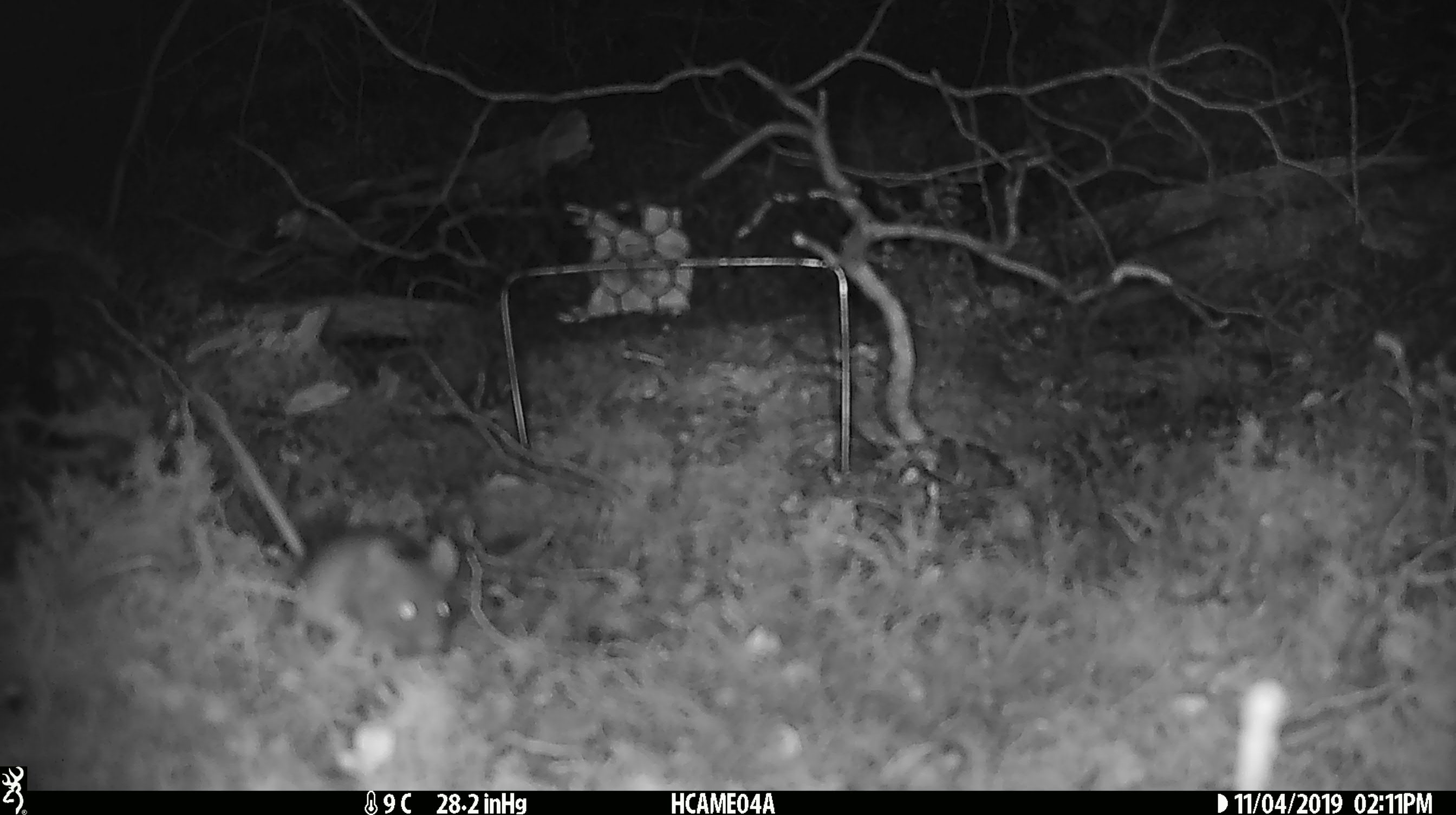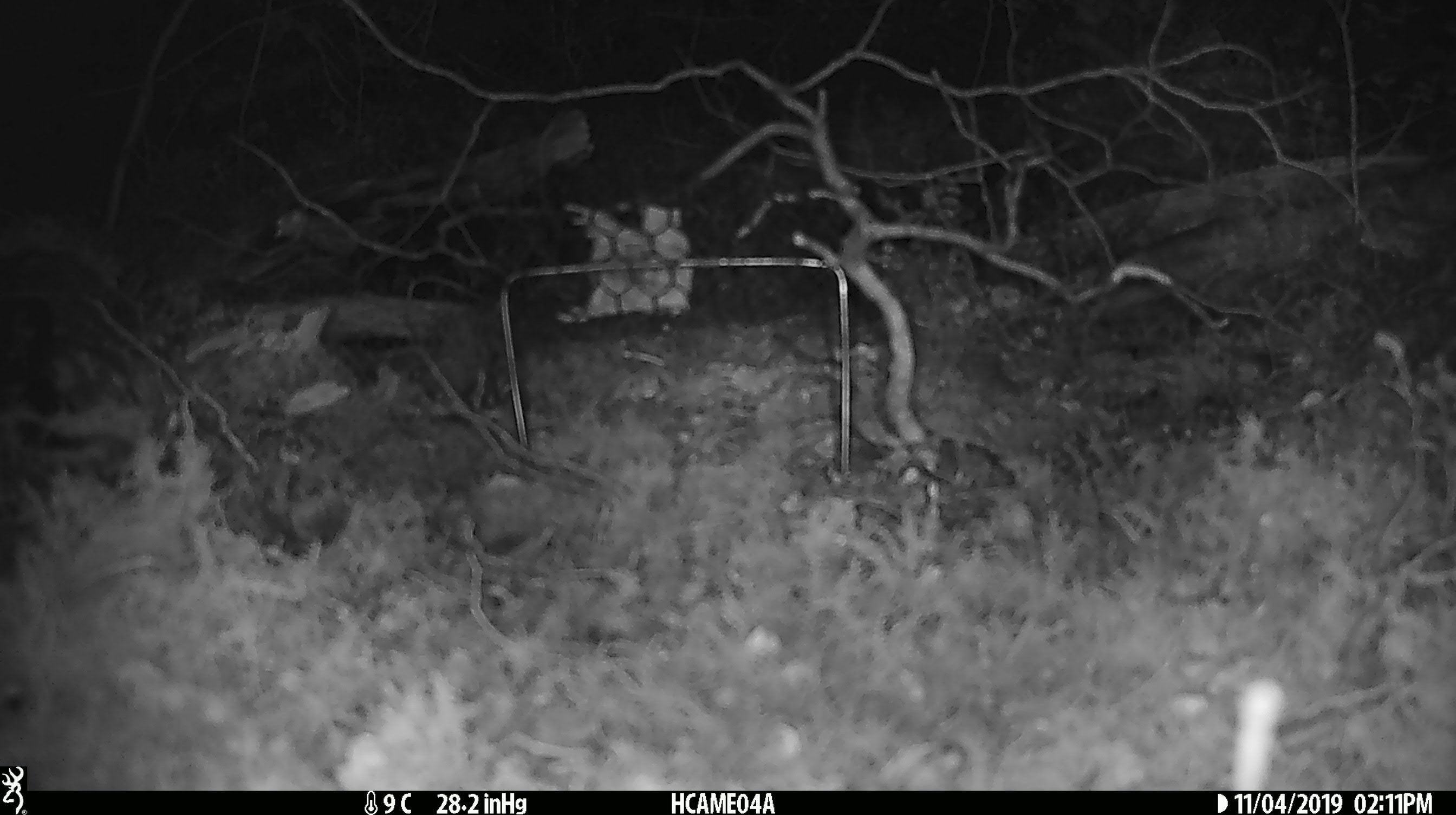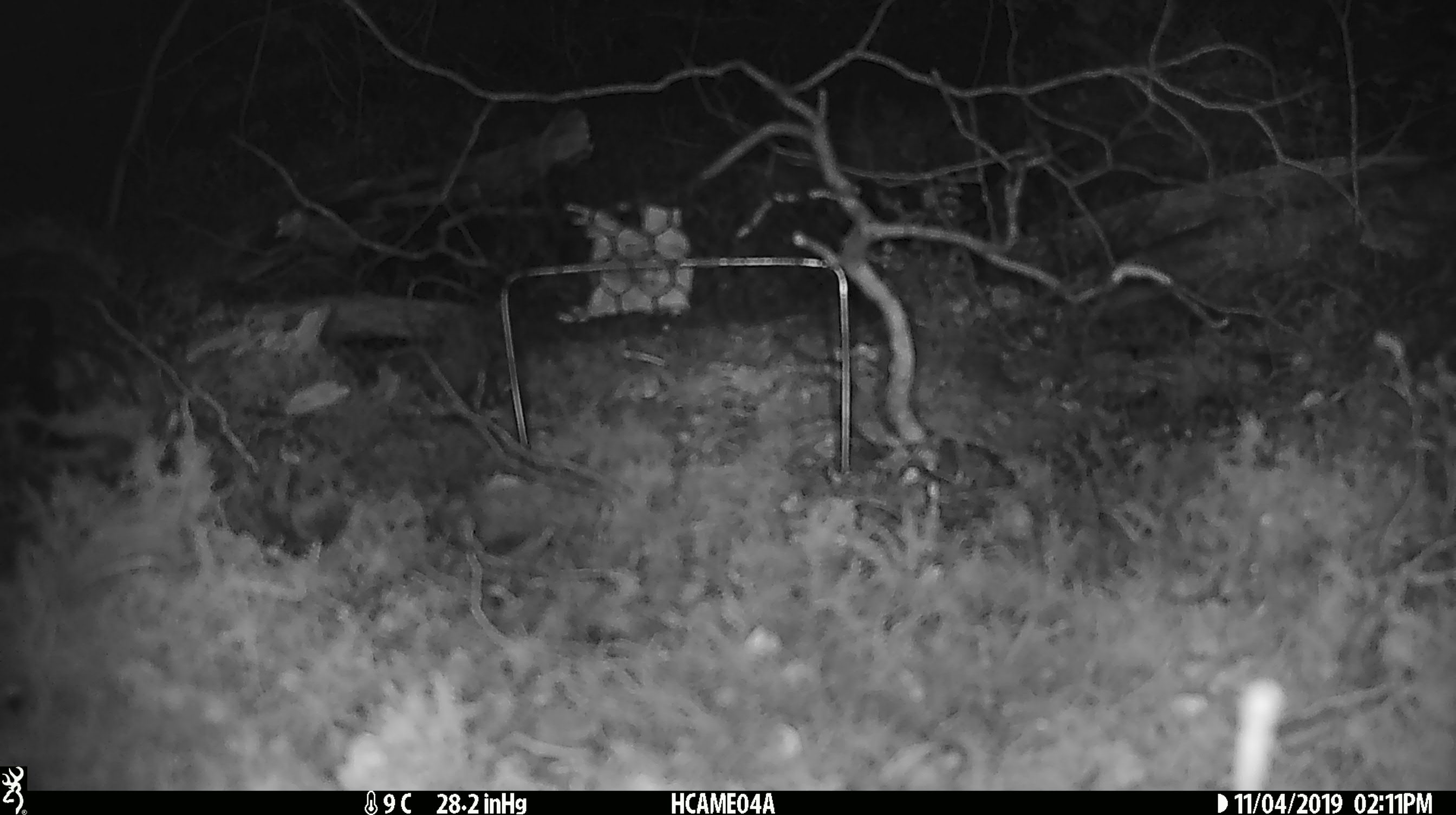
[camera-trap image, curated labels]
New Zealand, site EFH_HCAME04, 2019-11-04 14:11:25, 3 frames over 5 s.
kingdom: Animalia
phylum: Chordata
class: Mammalia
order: Rodentia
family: Muridae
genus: Mus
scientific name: Mus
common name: mouse